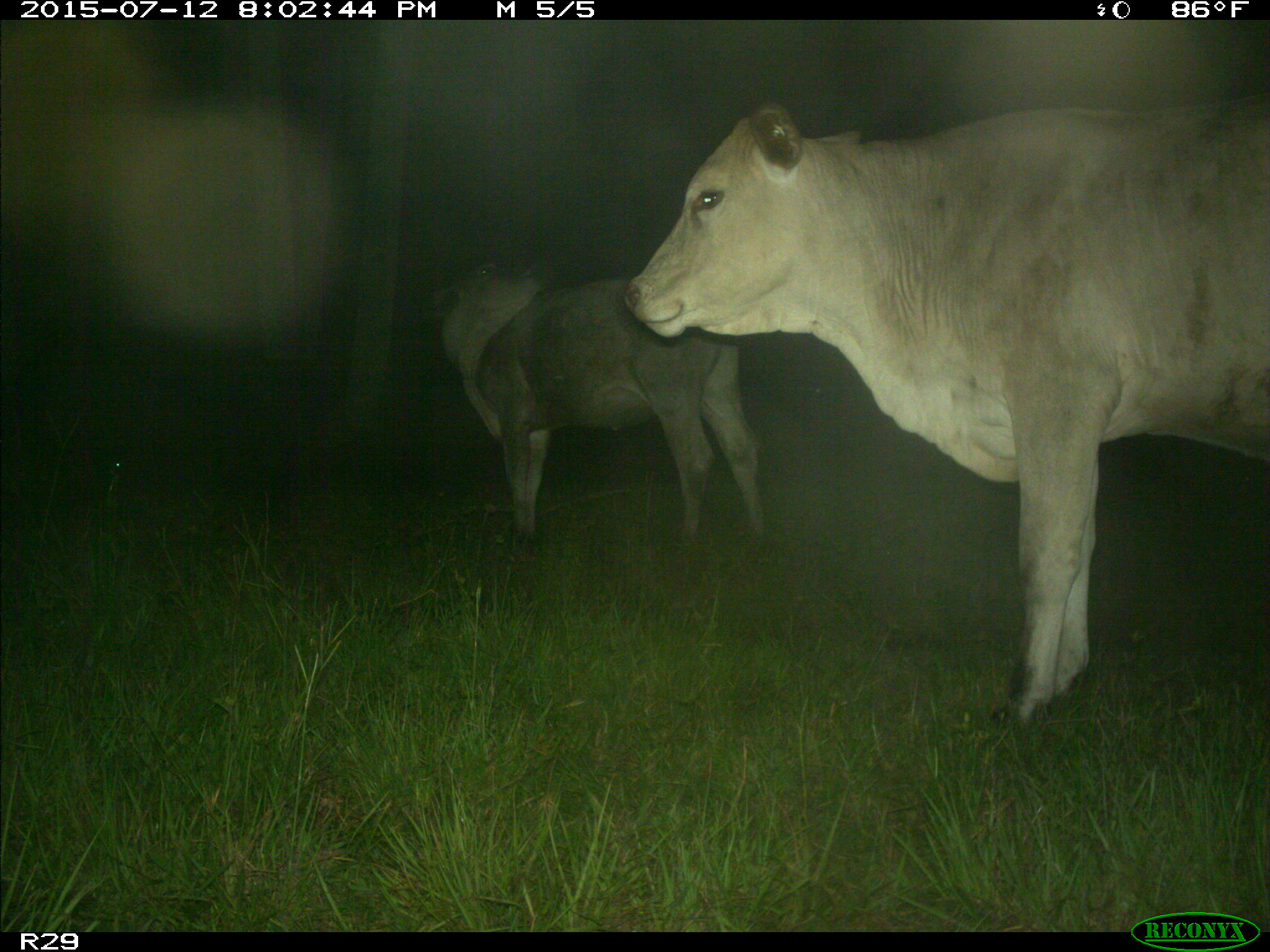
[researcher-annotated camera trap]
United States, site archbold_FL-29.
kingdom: Animalia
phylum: Chordata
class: Mammalia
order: Artiodactyla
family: Bovidae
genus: Bos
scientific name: Bos taurus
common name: domestic cow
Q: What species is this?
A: Bos taurus (domestic cow).